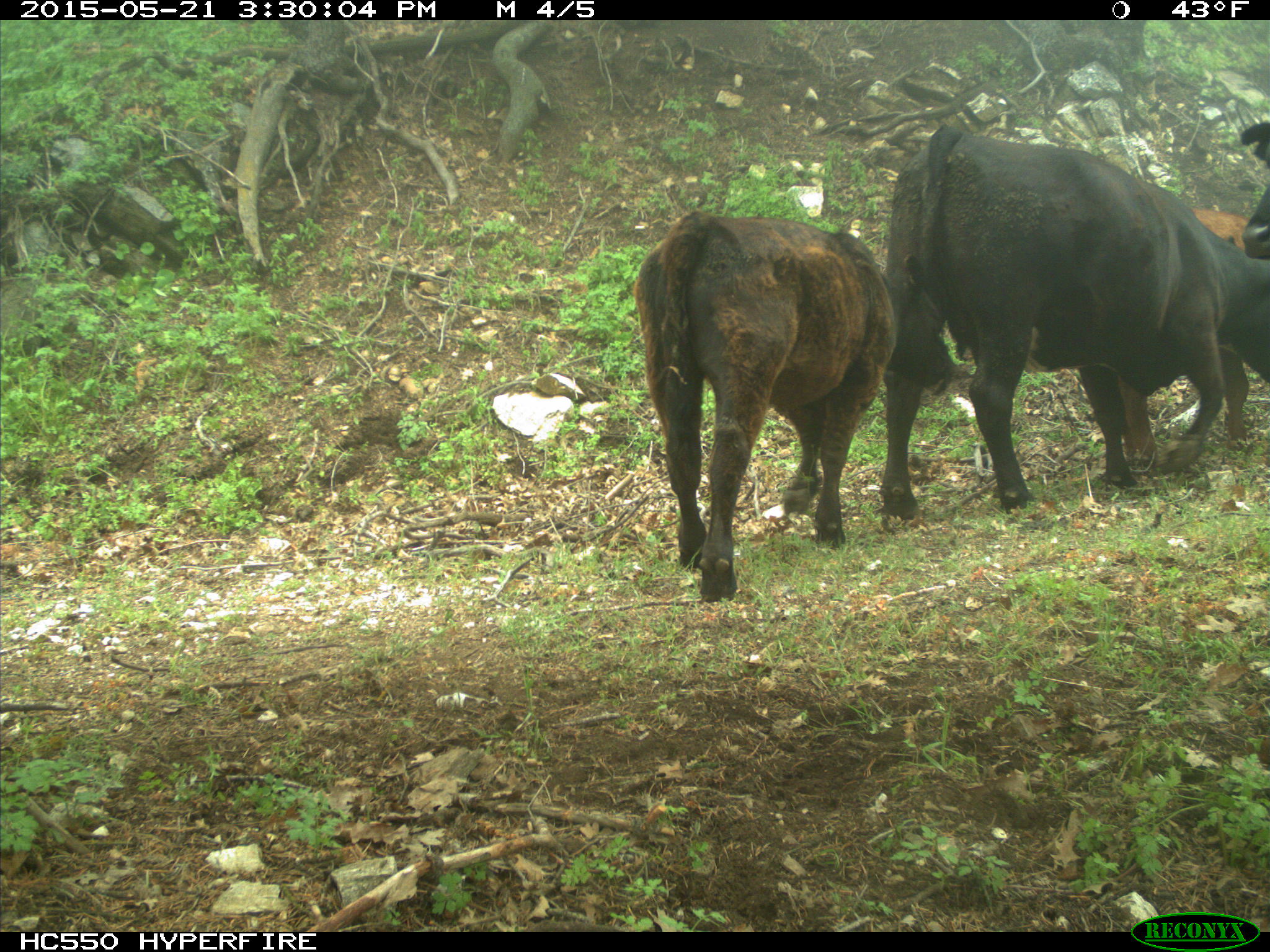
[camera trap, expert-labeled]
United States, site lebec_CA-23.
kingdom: Animalia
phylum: Chordata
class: Mammalia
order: Artiodactyla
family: Bovidae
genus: Bos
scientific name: Bos taurus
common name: domestic cow